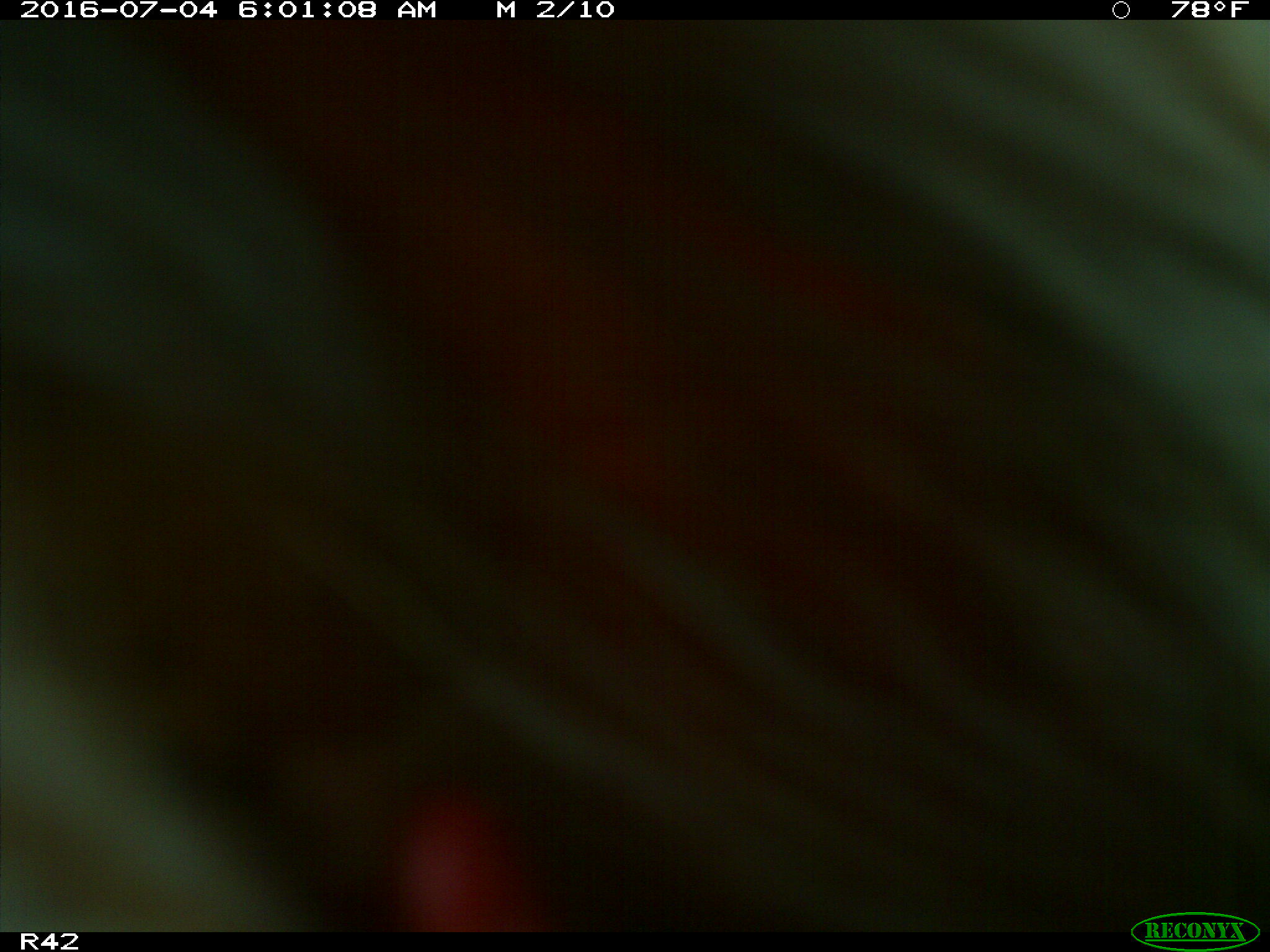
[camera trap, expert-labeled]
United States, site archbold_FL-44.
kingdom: Animalia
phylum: Chordata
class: Mammalia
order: Artiodactyla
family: Bovidae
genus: Bos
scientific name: Bos taurus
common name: domestic cow